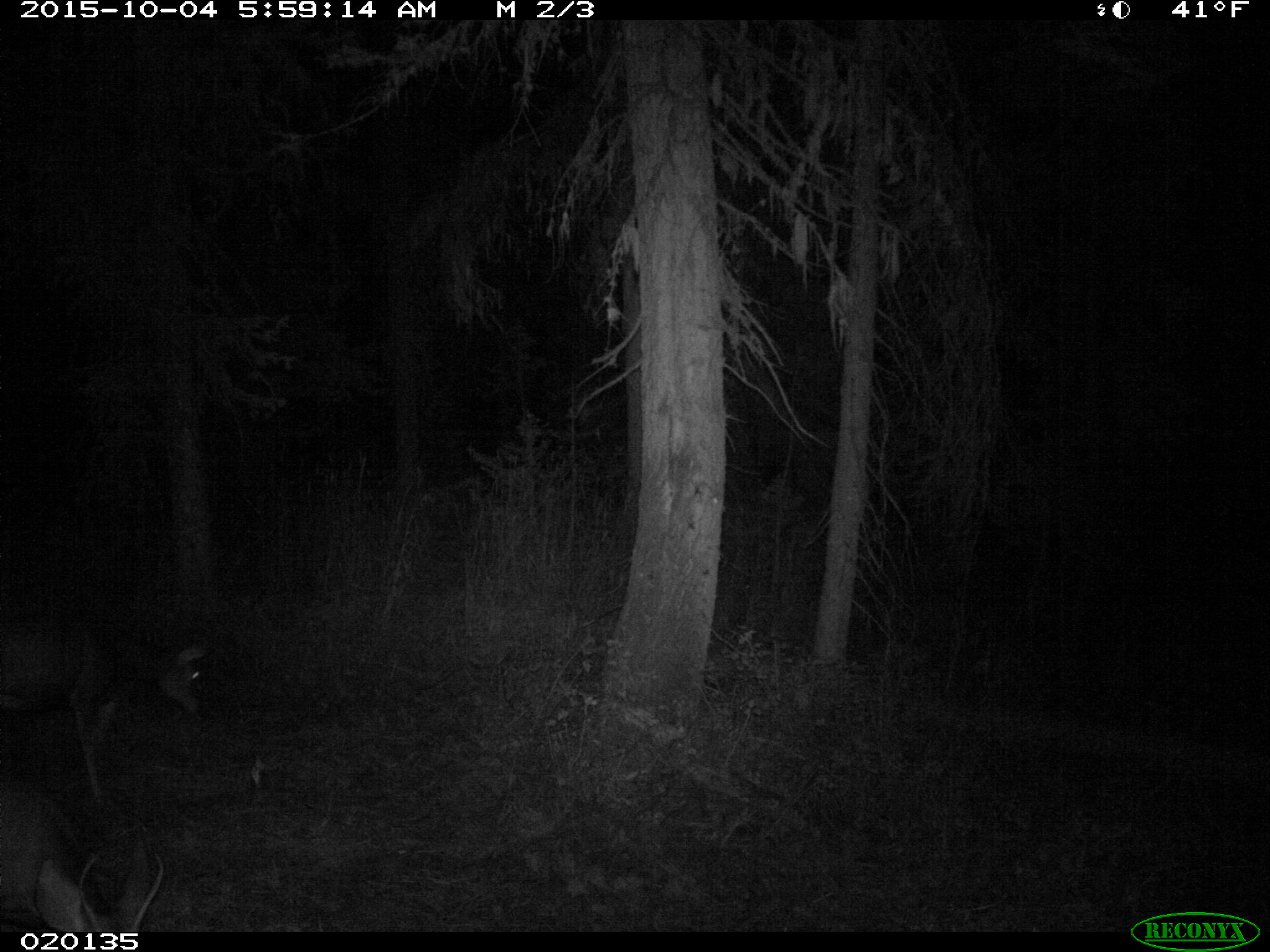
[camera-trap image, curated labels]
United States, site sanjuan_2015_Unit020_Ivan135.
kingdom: Animalia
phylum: Chordata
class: Mammalia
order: Artiodactyla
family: Cervidae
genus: Odocoileus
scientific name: Odocoileus hemionus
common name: mule deer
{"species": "Odocoileus hemionus (mule deer)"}